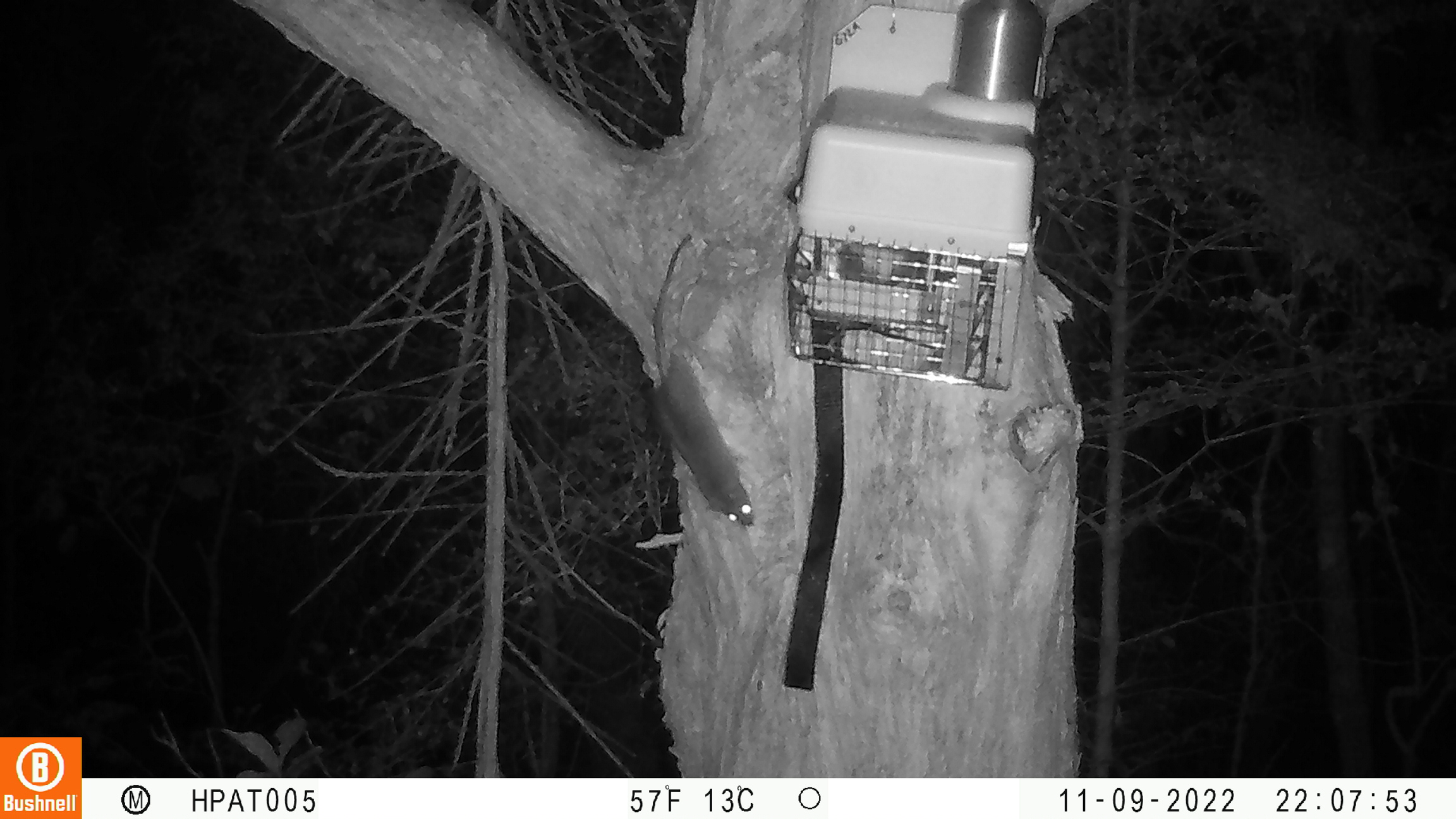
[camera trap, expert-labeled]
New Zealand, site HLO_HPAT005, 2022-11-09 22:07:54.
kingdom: Animalia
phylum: Chordata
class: Mammalia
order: Rodentia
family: Muridae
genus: Rattus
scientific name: Rattus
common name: rat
Rat (Rattus).